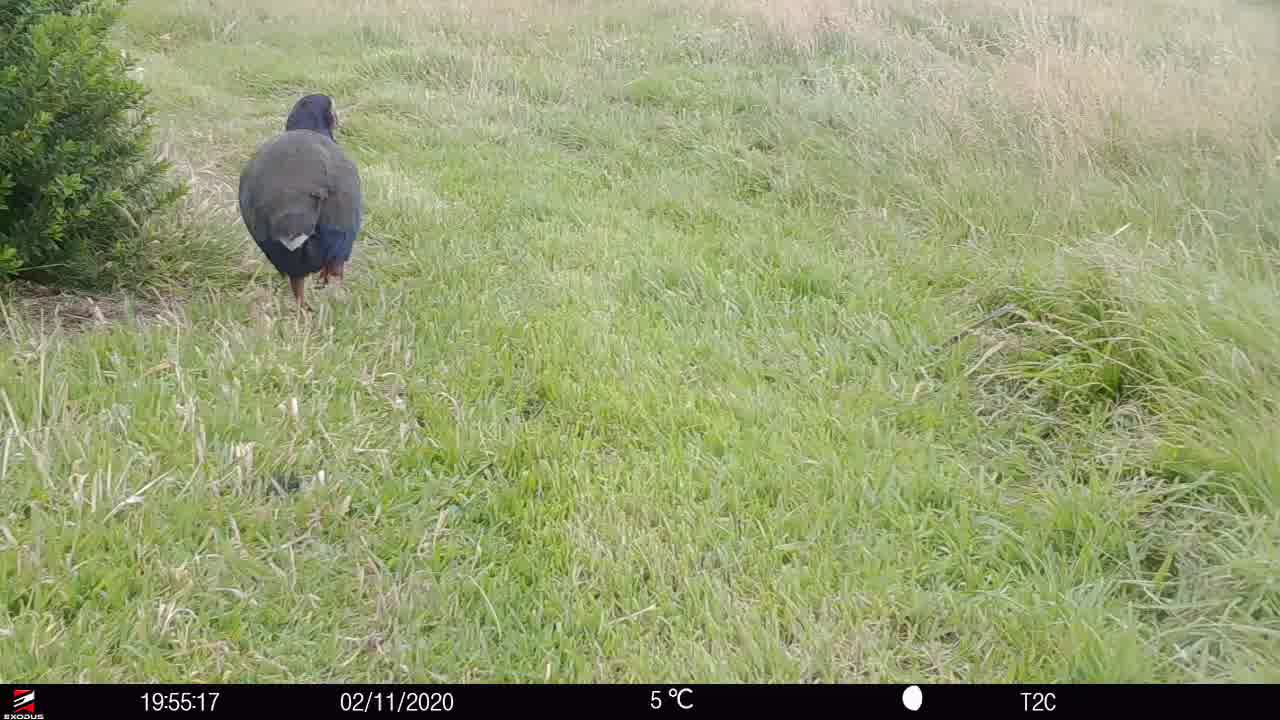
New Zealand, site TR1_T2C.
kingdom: Animalia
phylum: Chordata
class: Aves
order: Gruiformes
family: Rallidae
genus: Porphyrio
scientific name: Porphyrio mantelli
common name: takahe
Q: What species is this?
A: Takahe (Porphyrio mantelli).